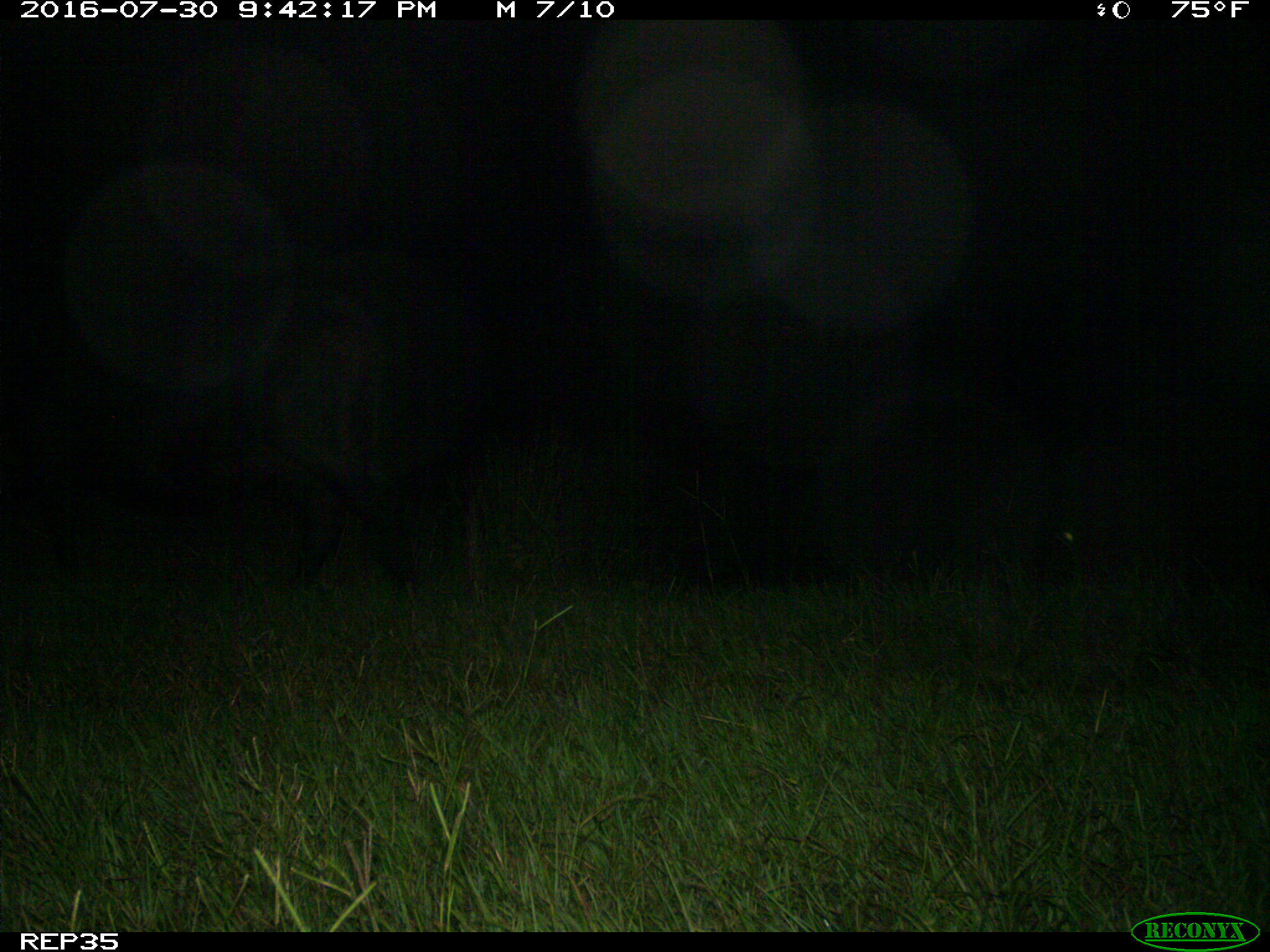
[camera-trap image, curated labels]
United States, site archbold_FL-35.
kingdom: Animalia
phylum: Chordata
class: Mammalia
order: Artiodactyla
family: Bovidae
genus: Bos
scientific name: Bos taurus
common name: domestic cow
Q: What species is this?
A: Bos taurus (domestic cow).